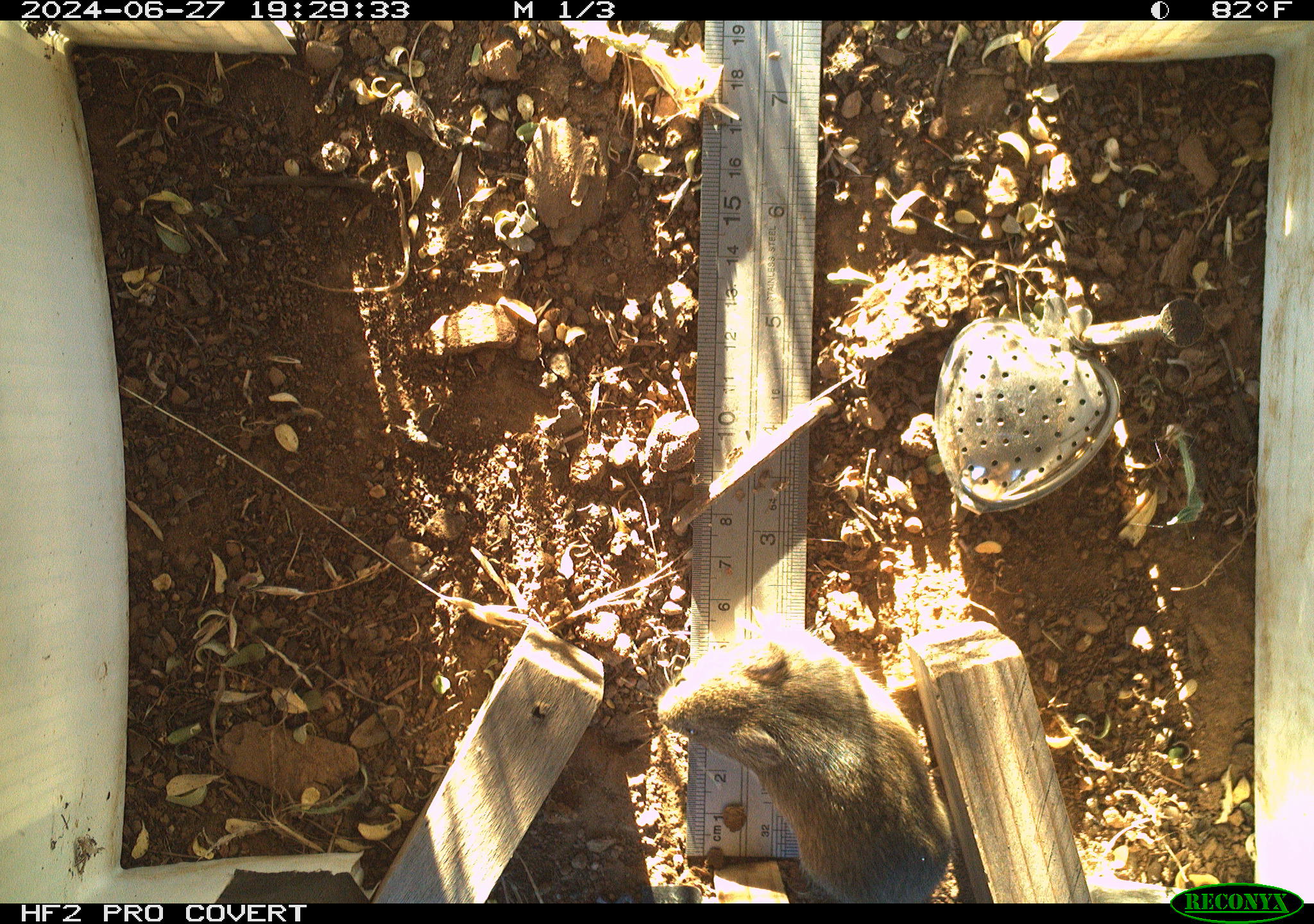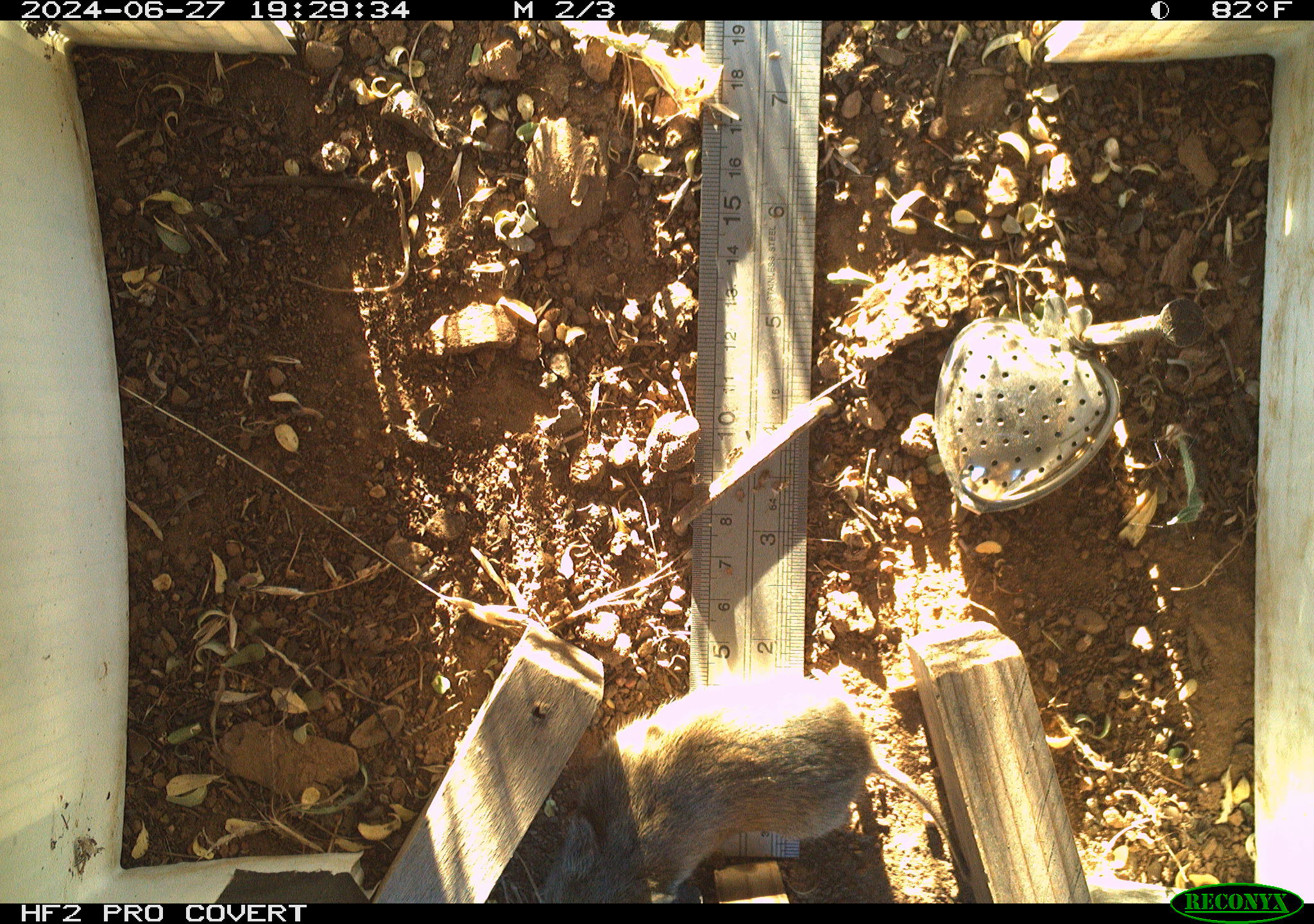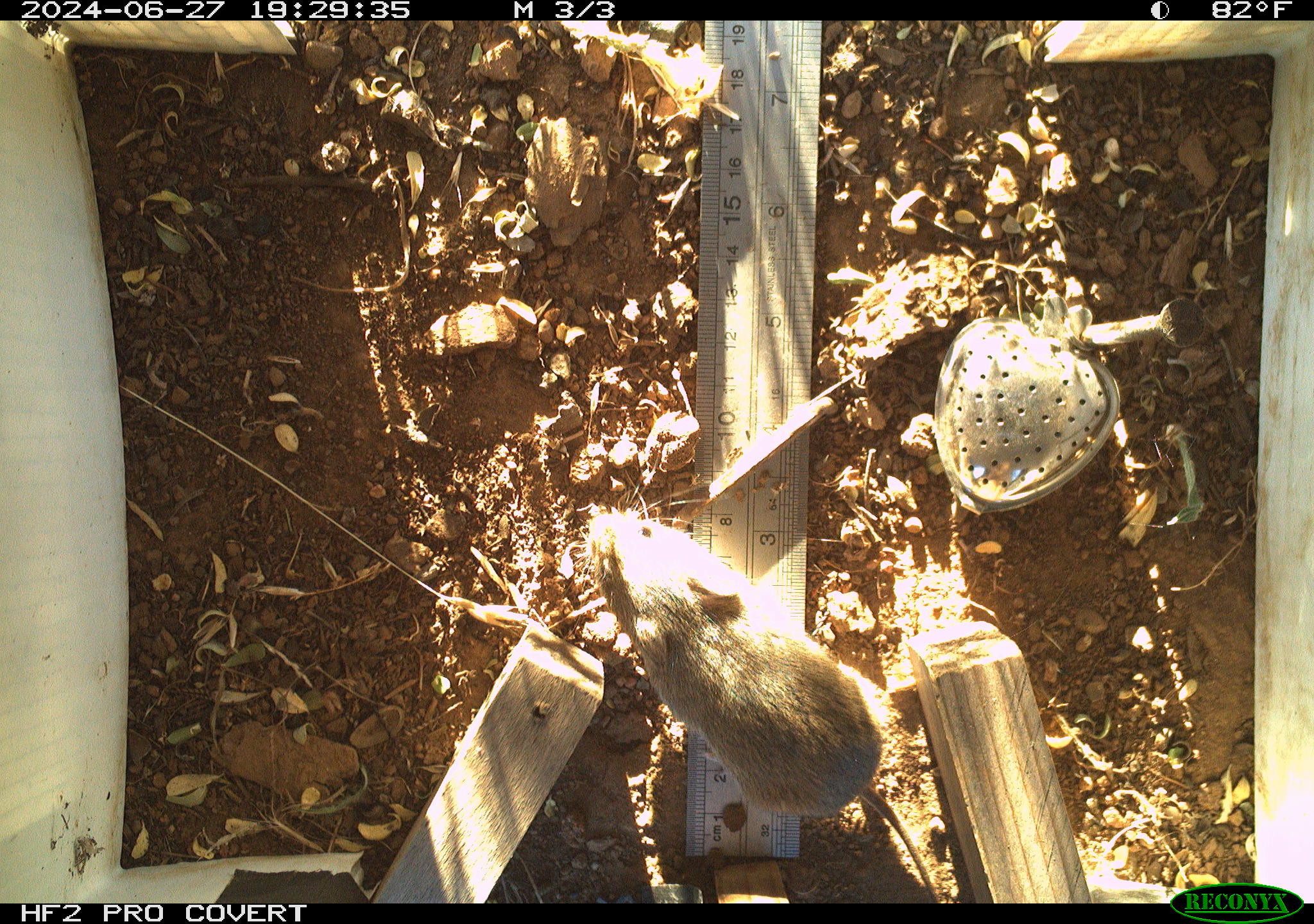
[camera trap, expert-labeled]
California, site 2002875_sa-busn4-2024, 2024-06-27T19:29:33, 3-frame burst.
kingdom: Animalia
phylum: Chordata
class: Mammalia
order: Rodentia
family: Cricetidae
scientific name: Arvicolinae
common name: voles, lemmings, and muskrats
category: arvicolinae subfamily